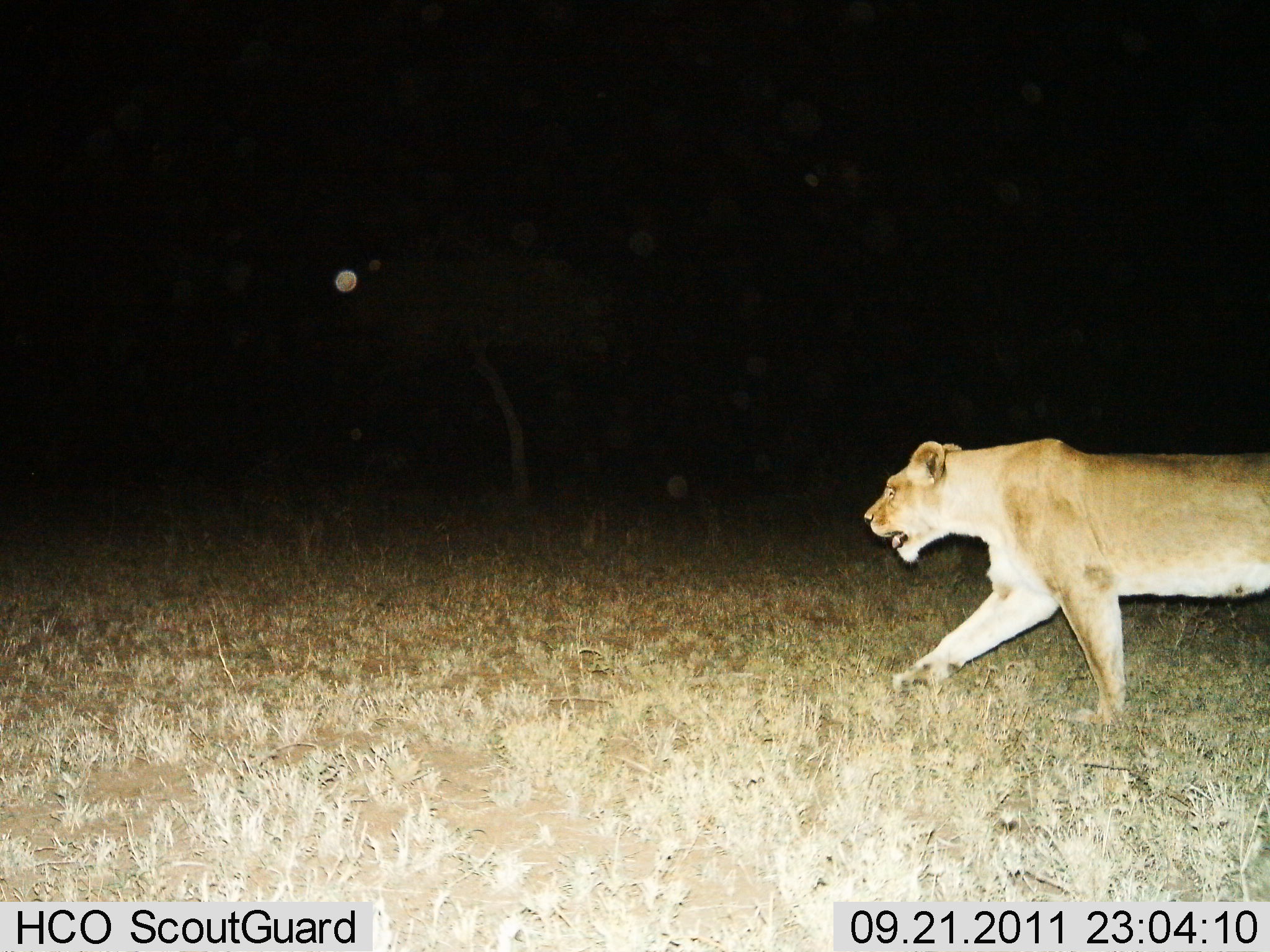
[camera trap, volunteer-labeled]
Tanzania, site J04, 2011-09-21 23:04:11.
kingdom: Animalia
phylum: Chordata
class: Mammalia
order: Carnivora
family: Felidae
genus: Panthera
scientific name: Panthera leo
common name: lion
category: lionfemale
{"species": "lionfemale (lion) (Panthera leo)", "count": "1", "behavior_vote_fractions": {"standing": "9%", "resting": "0%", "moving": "100%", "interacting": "0%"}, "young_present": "0%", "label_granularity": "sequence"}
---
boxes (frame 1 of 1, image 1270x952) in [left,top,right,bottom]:
animal: [863,438,1269,726]